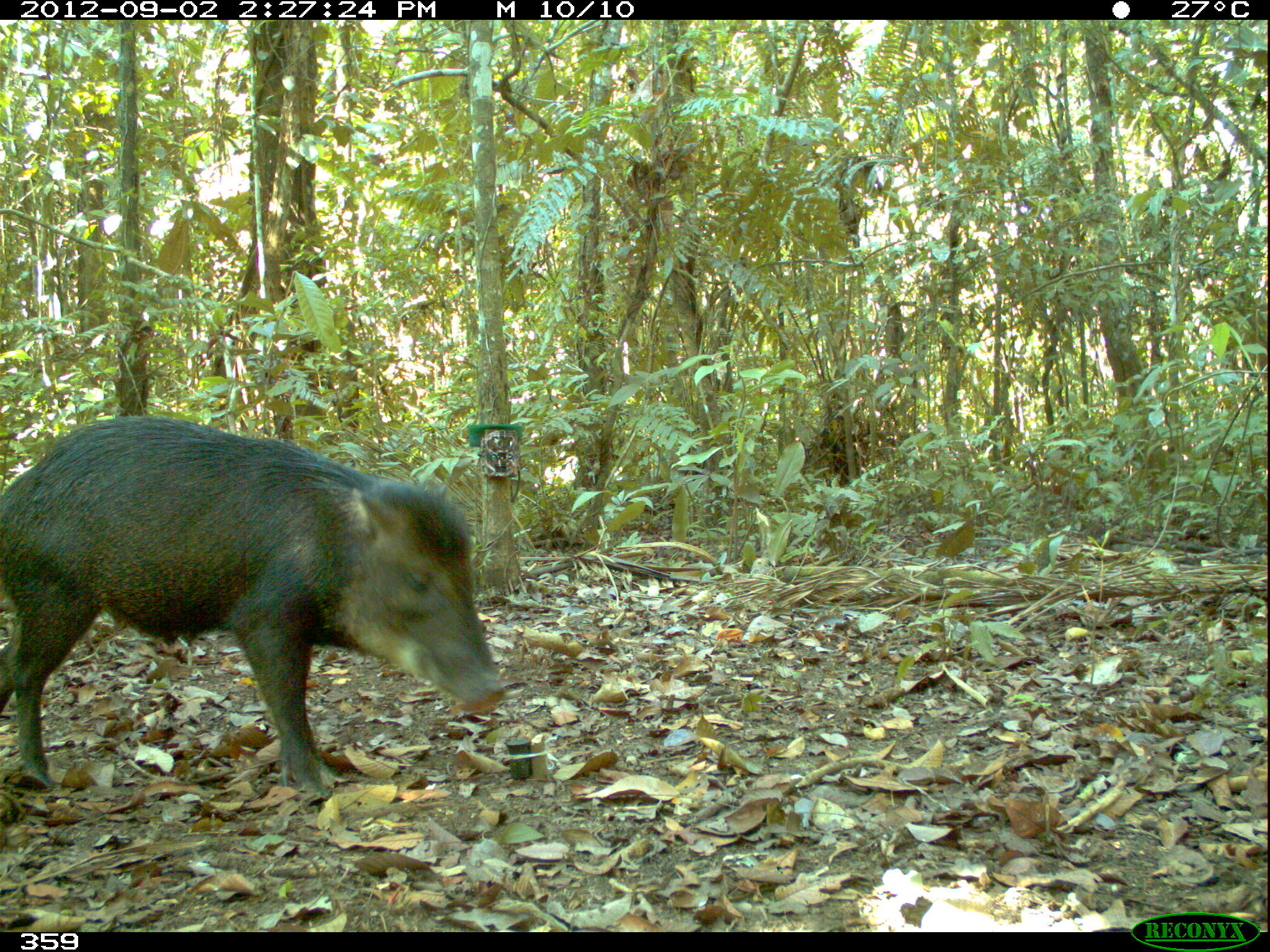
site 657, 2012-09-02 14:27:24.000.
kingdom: Animalia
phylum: Chordata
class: Mammalia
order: Artiodactyla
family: Tayassuidae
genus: Tayassu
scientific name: Tayassu pecari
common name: white-lipped peccary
Tayassu pecari (white-lipped peccary).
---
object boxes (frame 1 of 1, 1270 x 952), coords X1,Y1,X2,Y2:
tayassu pecari: 0,414,507,797